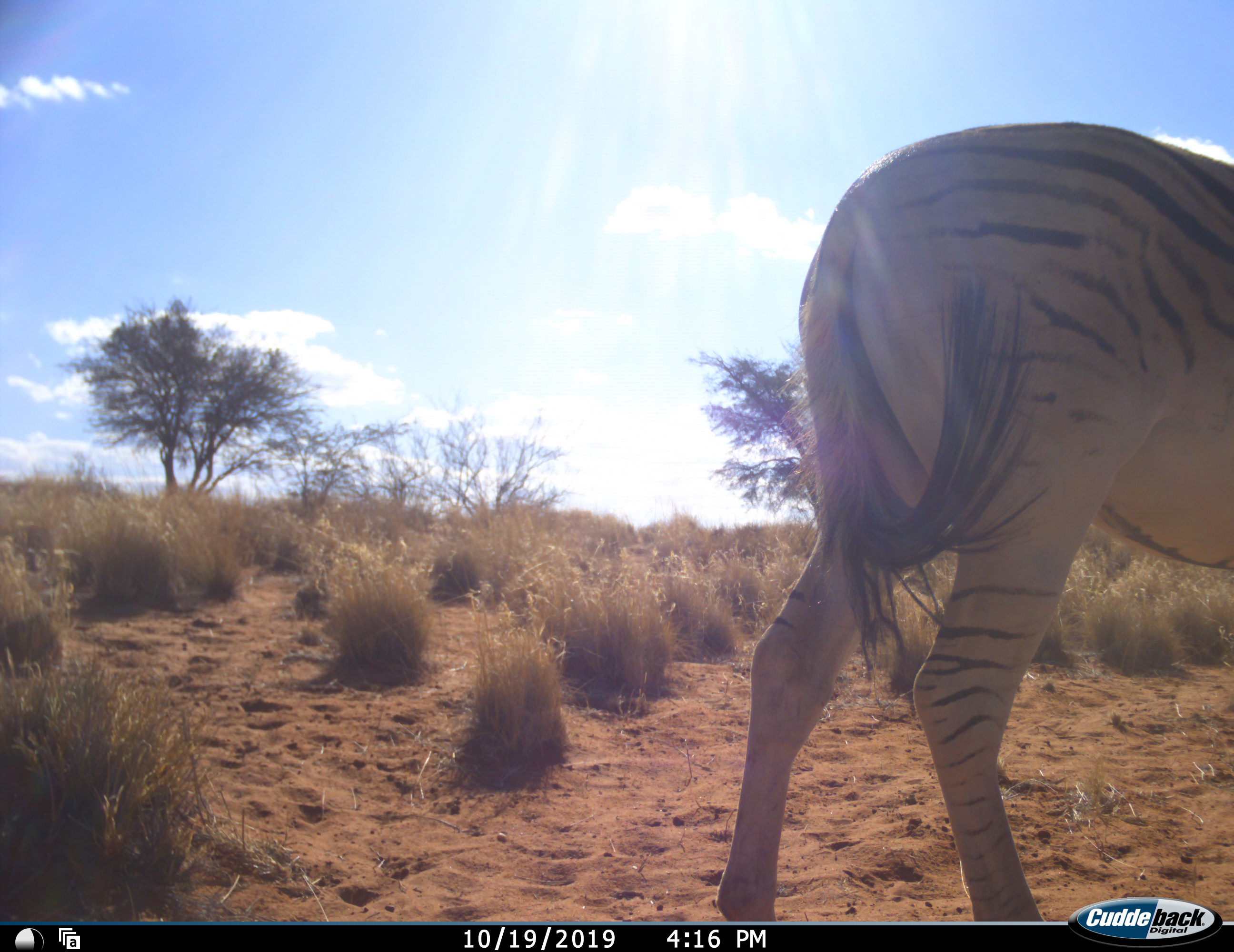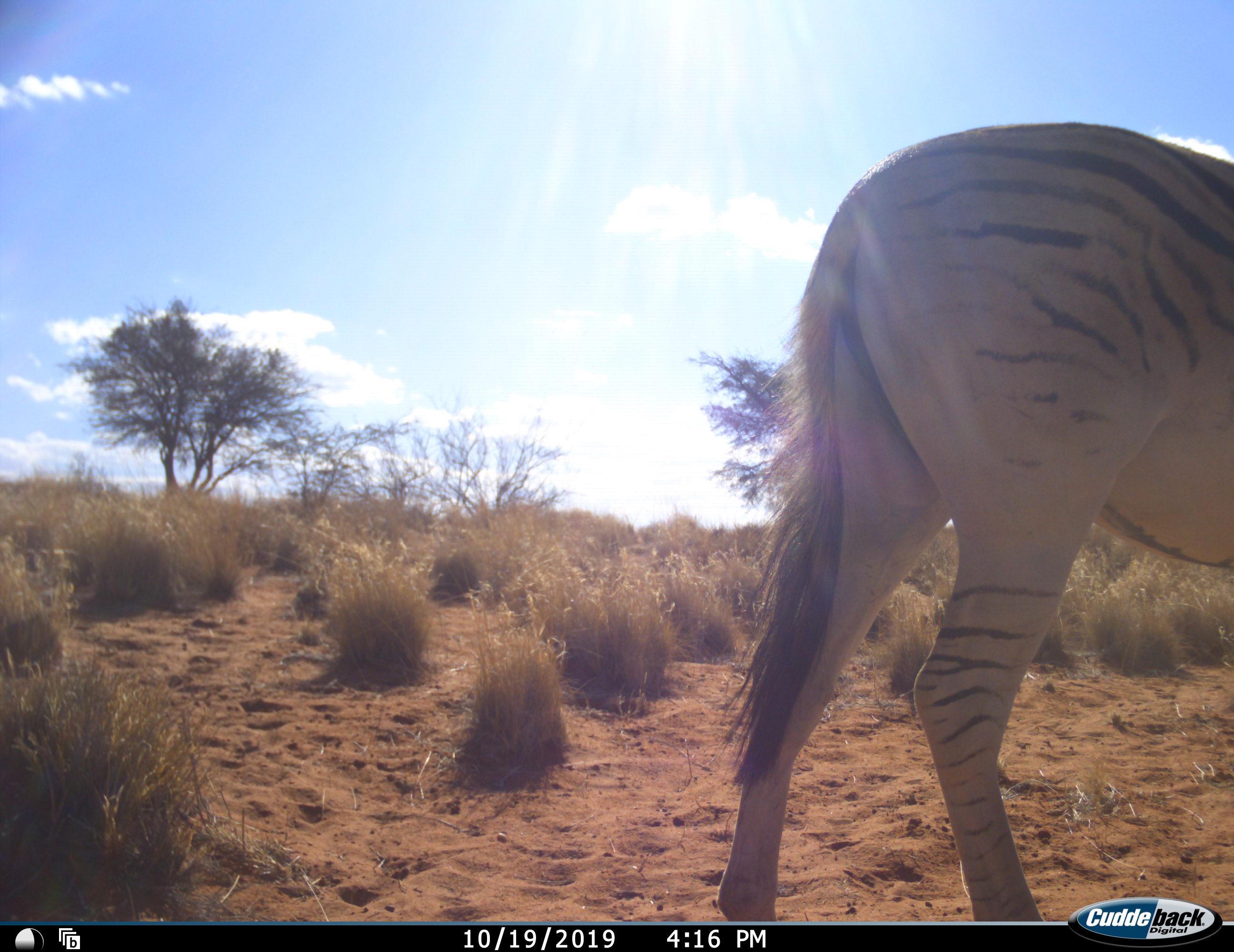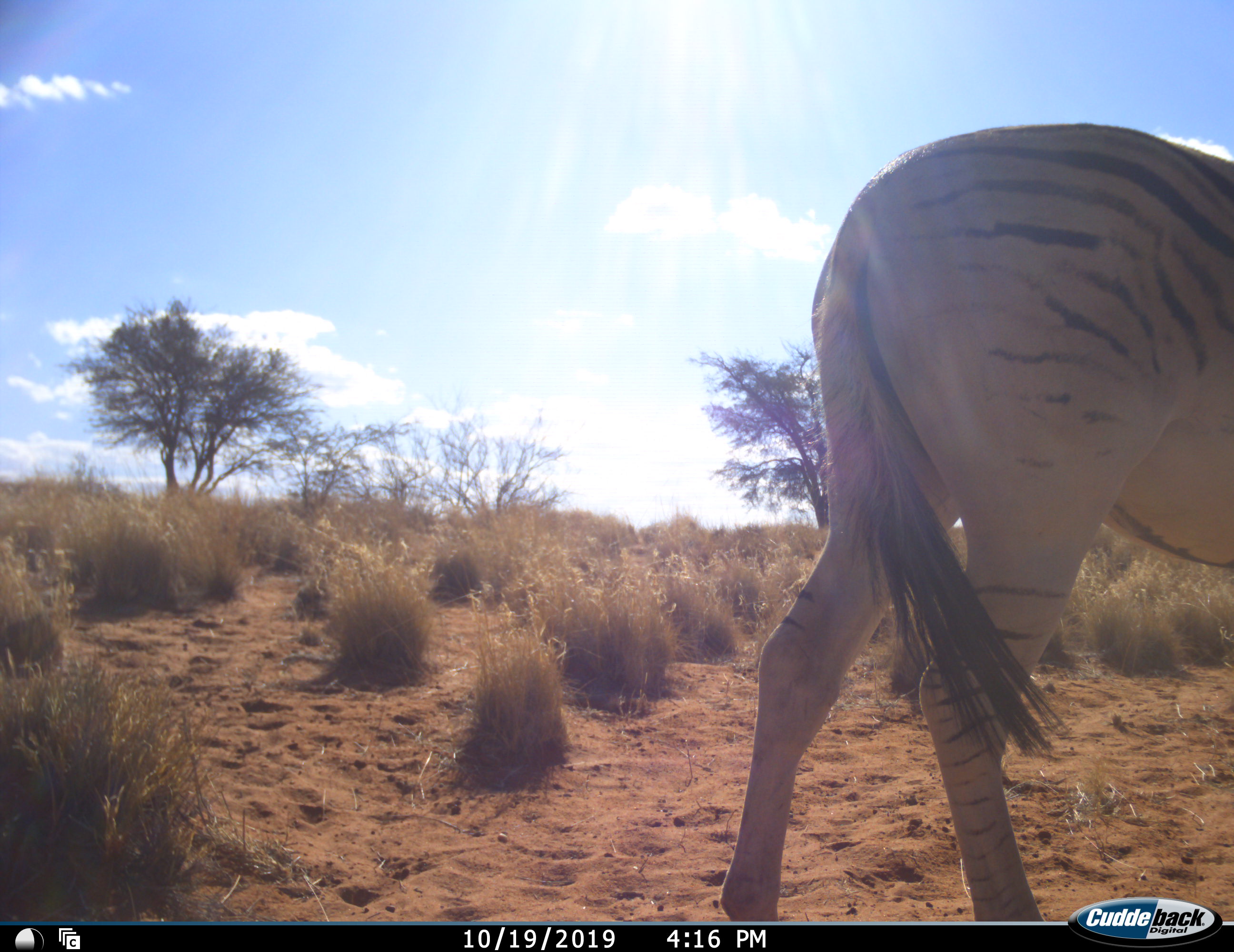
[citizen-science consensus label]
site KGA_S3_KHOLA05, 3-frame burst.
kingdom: Animalia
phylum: Chordata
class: Mammalia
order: Perissodactyla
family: Equidae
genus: Equus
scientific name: Equus quagga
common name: plains zebra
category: zebraplains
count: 1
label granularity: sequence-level